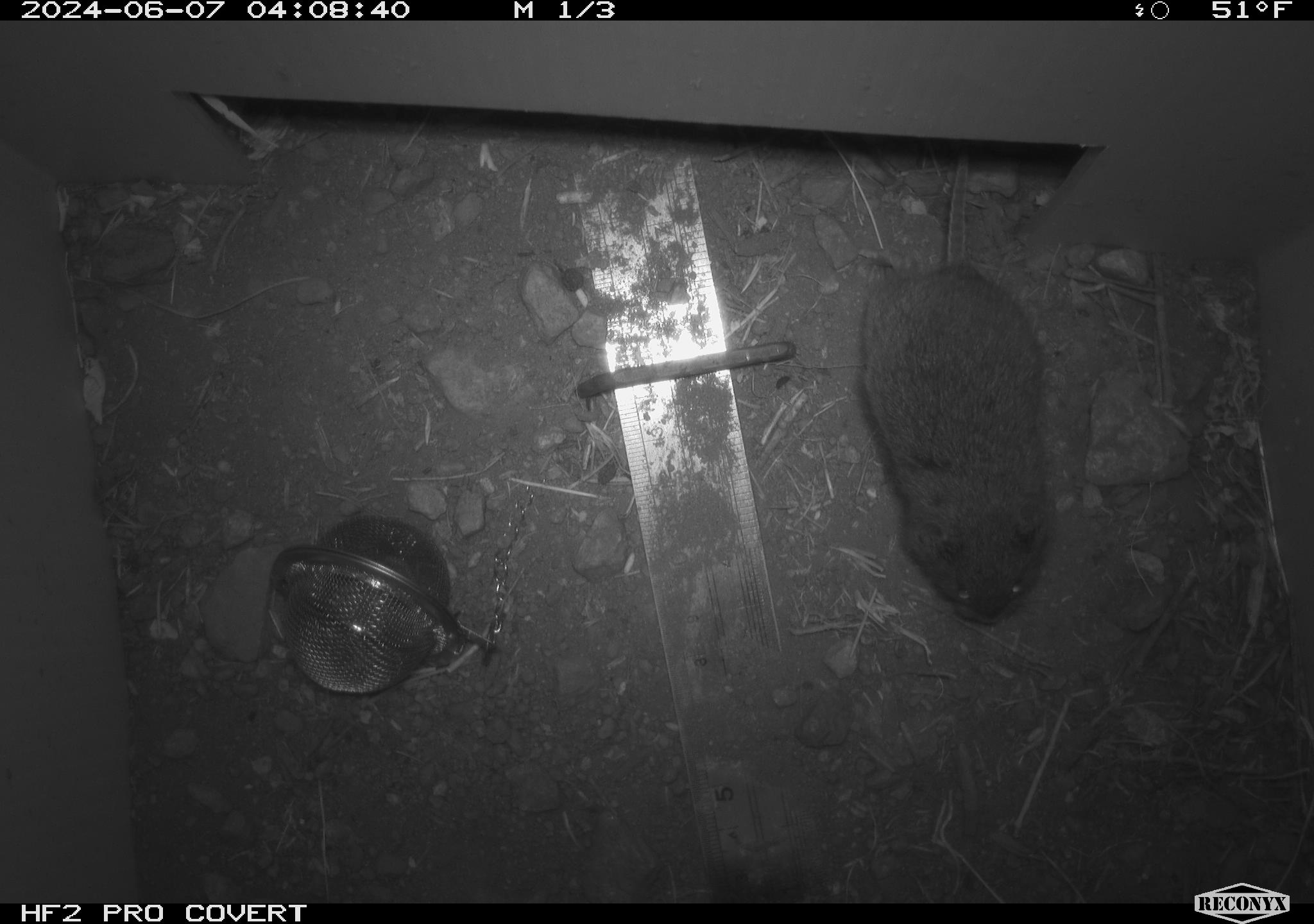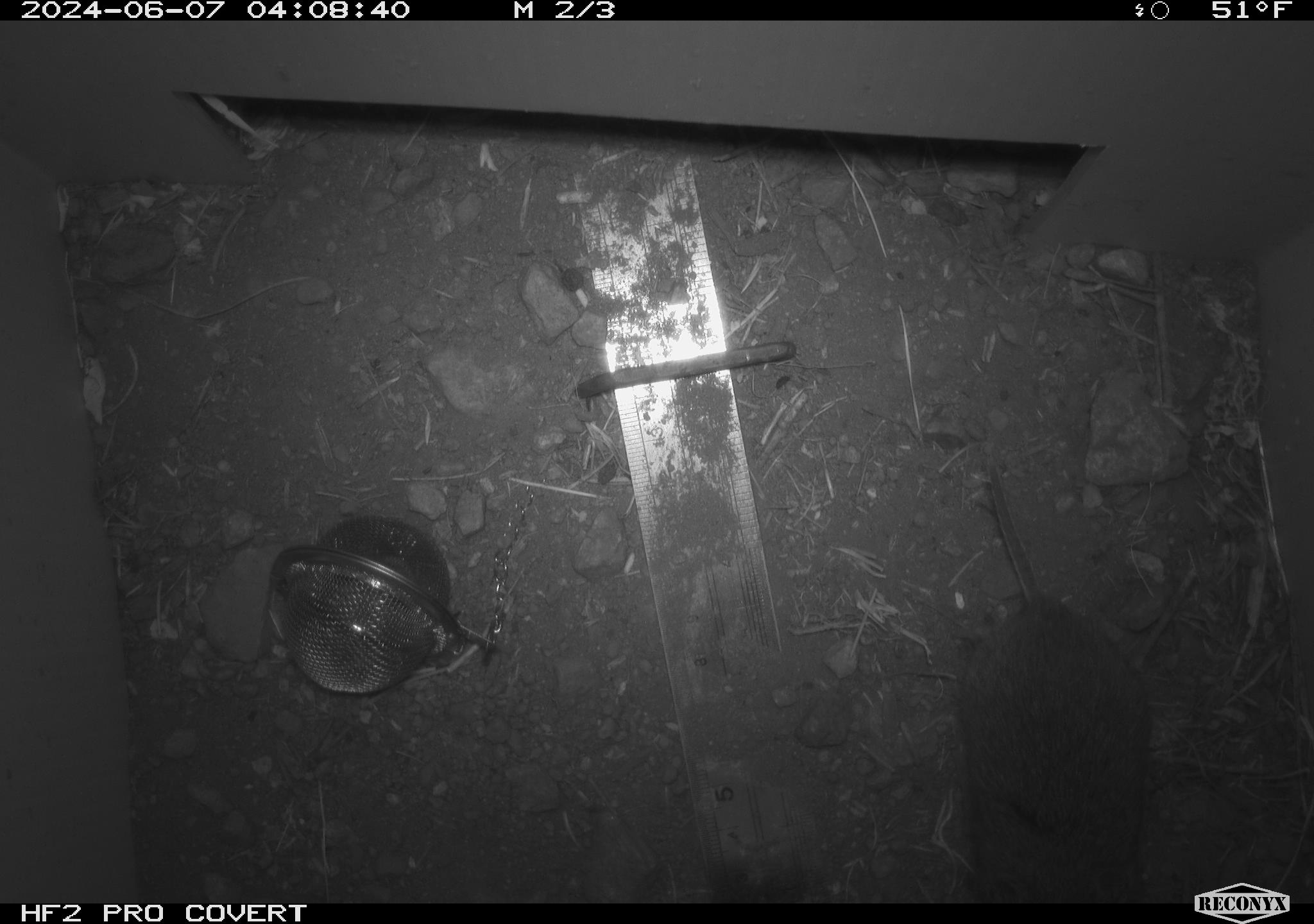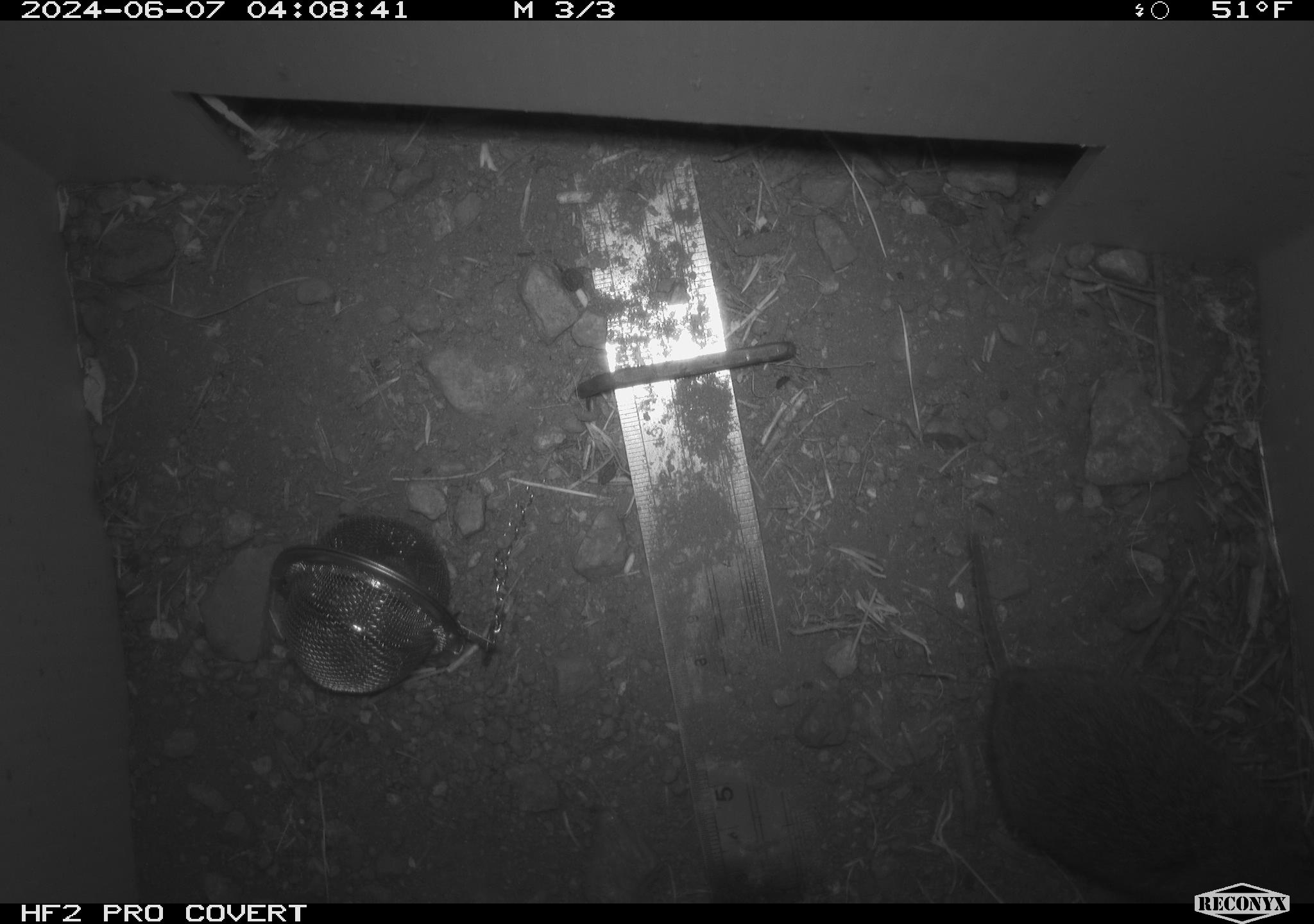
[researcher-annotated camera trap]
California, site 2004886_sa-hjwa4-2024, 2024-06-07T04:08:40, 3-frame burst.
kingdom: Animalia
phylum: Chordata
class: Mammalia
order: Rodentia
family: Cricetidae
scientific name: Cricetidae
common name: hamsters, voles, lemmings, and allies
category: cricetidae family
Cricetidae family (hamsters, voles, lemmings, and allies) (Cricetidae).